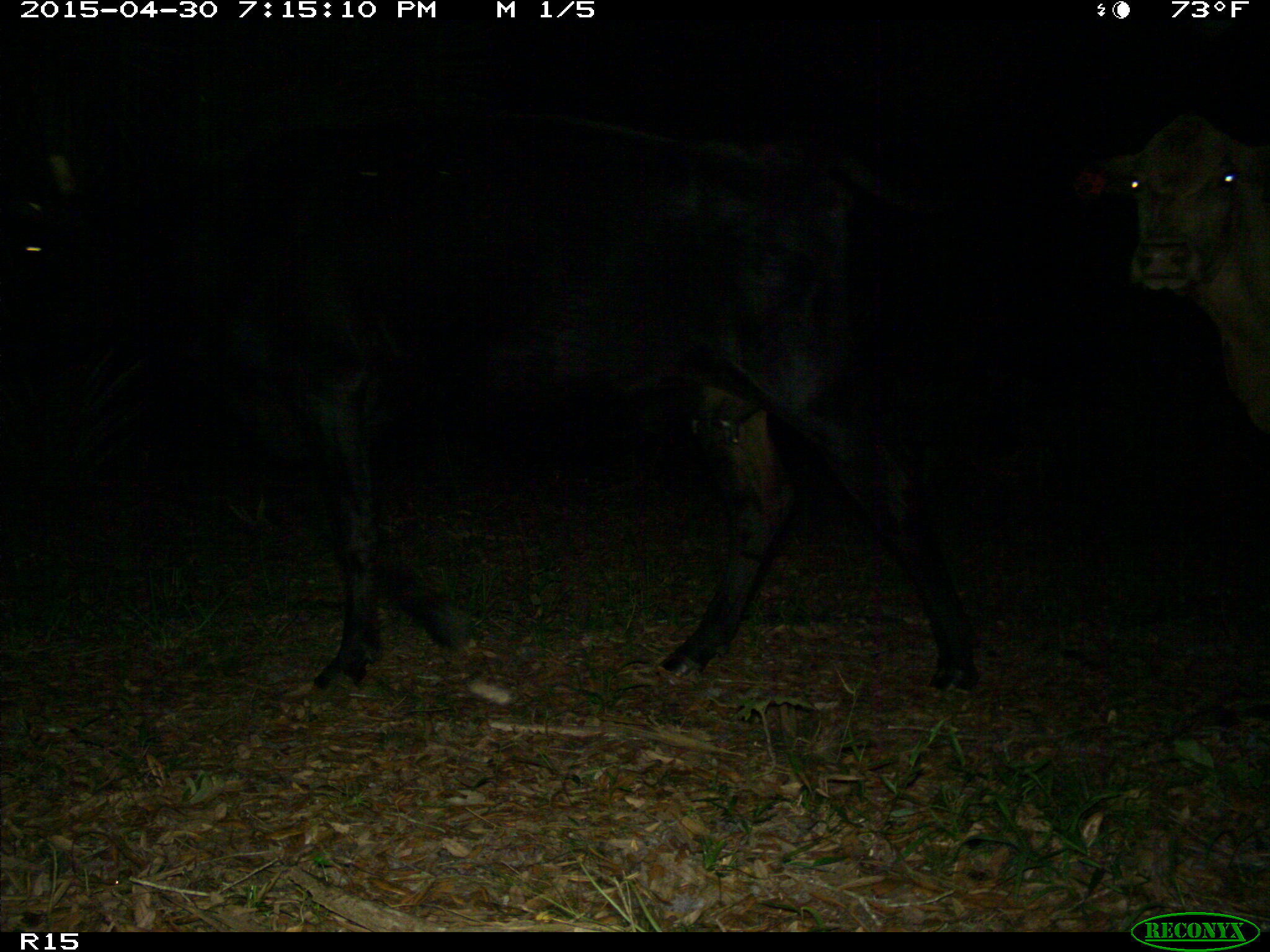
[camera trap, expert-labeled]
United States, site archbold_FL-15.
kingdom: Animalia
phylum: Chordata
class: Mammalia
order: Artiodactyla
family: Bovidae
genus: Bos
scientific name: Bos taurus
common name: domestic cow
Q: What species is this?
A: Bos taurus (domestic cow).